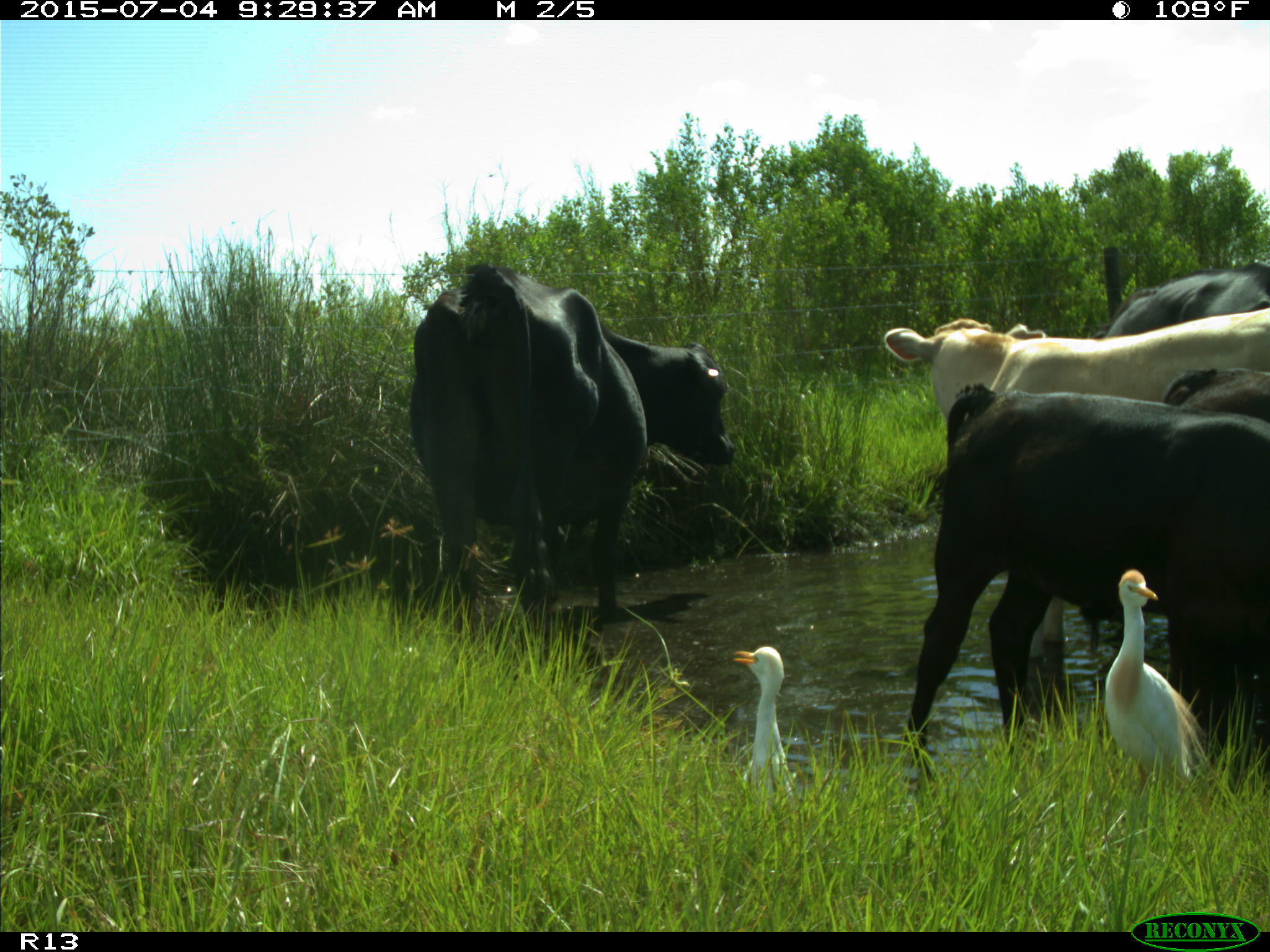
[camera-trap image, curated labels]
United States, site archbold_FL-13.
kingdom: Animalia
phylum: Chordata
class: Mammalia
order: Artiodactyla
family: Bovidae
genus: Bos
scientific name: Bos taurus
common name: domestic cow